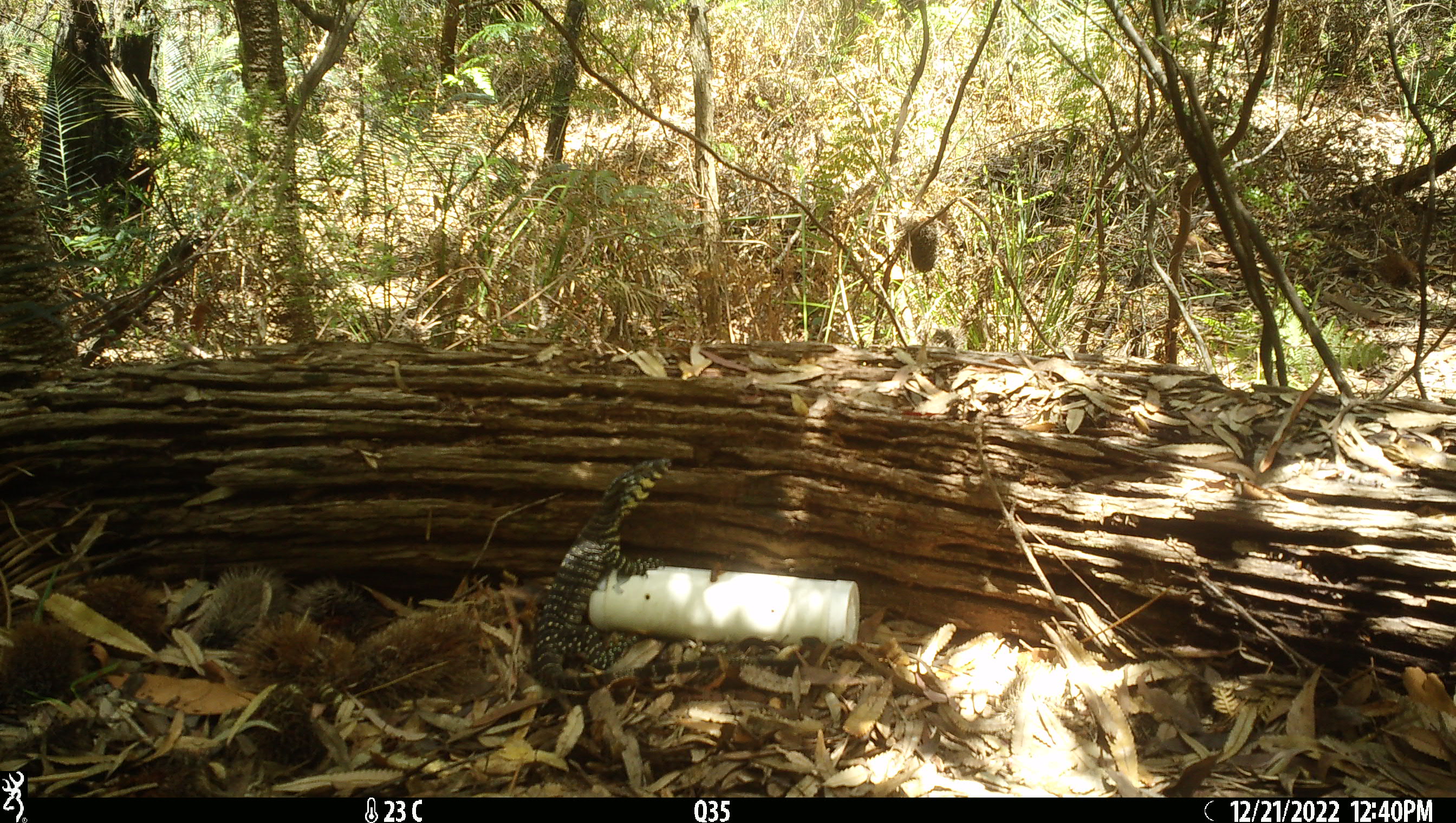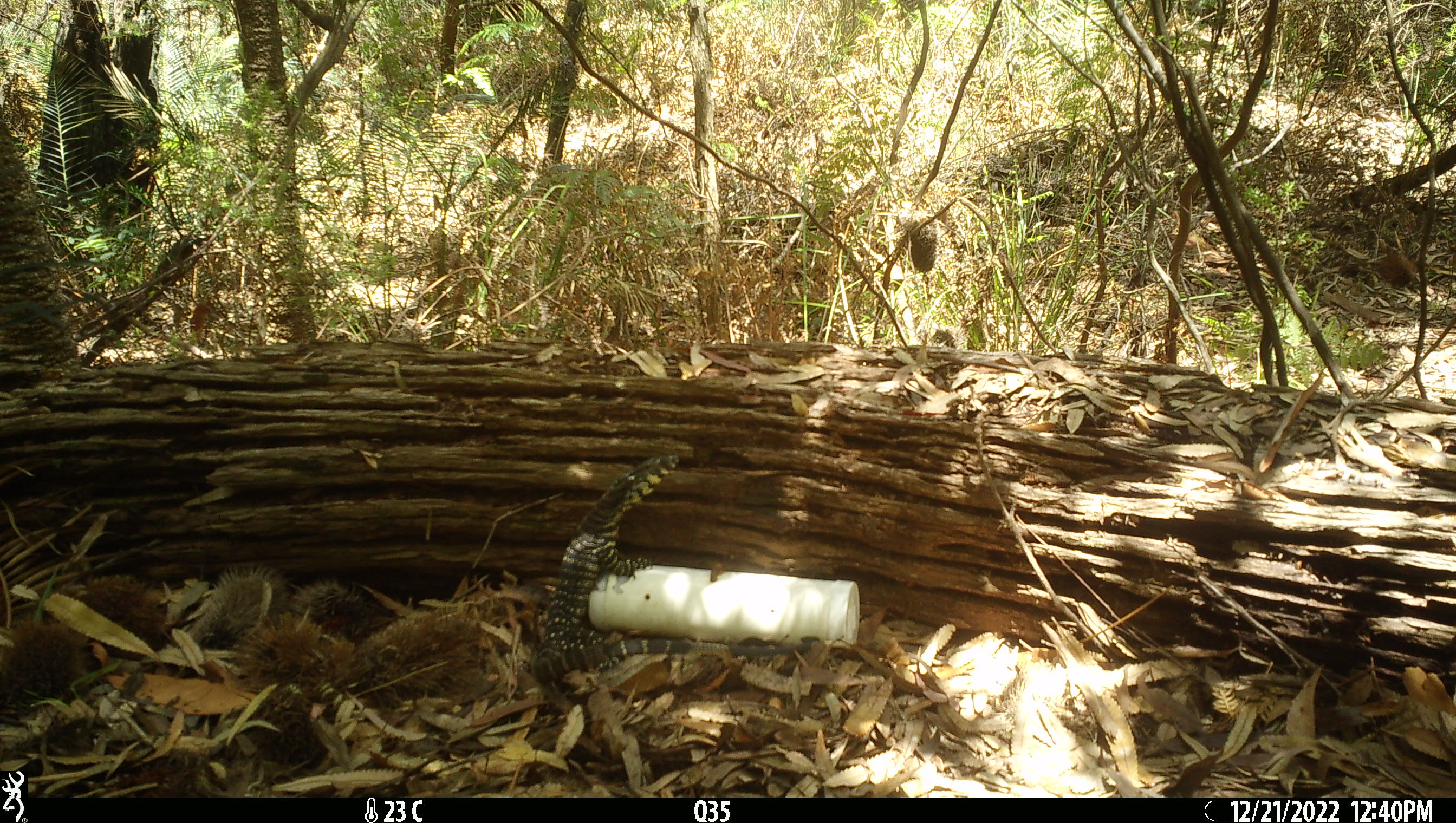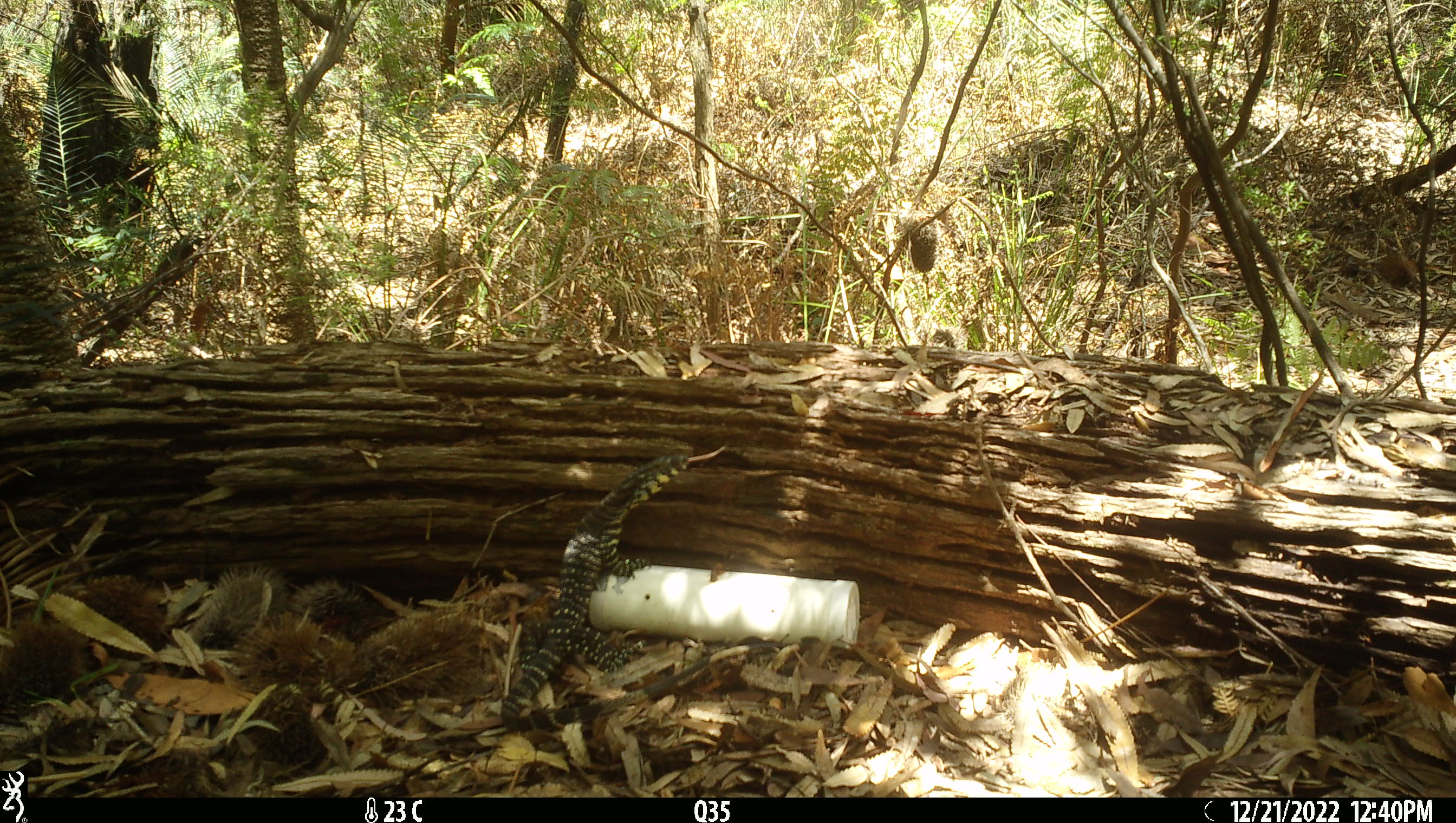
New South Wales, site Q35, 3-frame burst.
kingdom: Animalia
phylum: Chordata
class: Reptilia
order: Squamata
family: Varanidae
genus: Varanus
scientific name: Varanus varius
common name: lace monitor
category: goanna